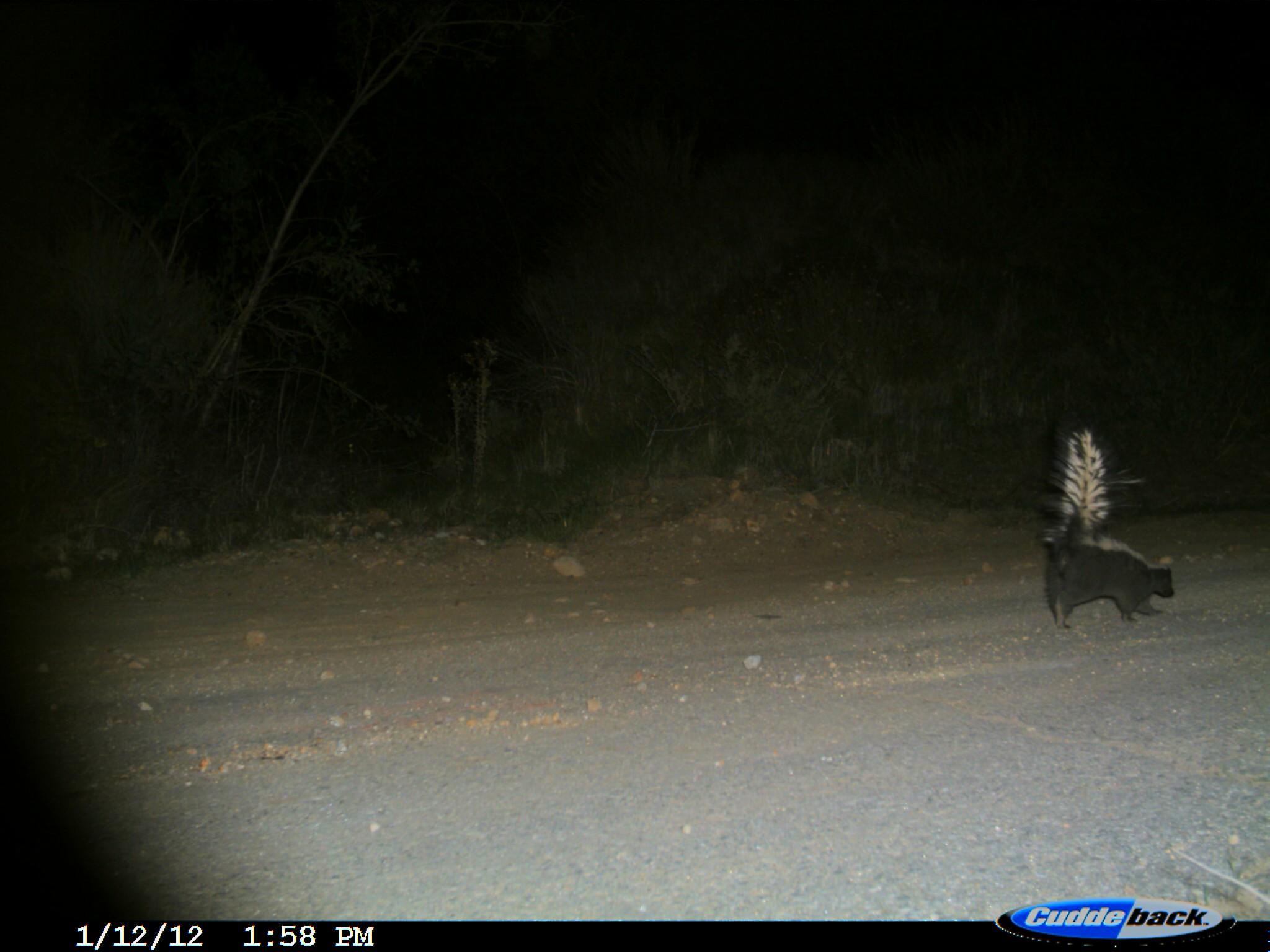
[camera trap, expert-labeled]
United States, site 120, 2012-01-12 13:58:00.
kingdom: Animalia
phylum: Chordata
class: Mammalia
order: Carnivora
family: Mephitidae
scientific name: Mephitidae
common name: skunk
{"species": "skunk (Mephitidae)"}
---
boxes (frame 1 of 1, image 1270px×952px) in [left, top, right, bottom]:
skunk: [1030, 416, 1194, 666]